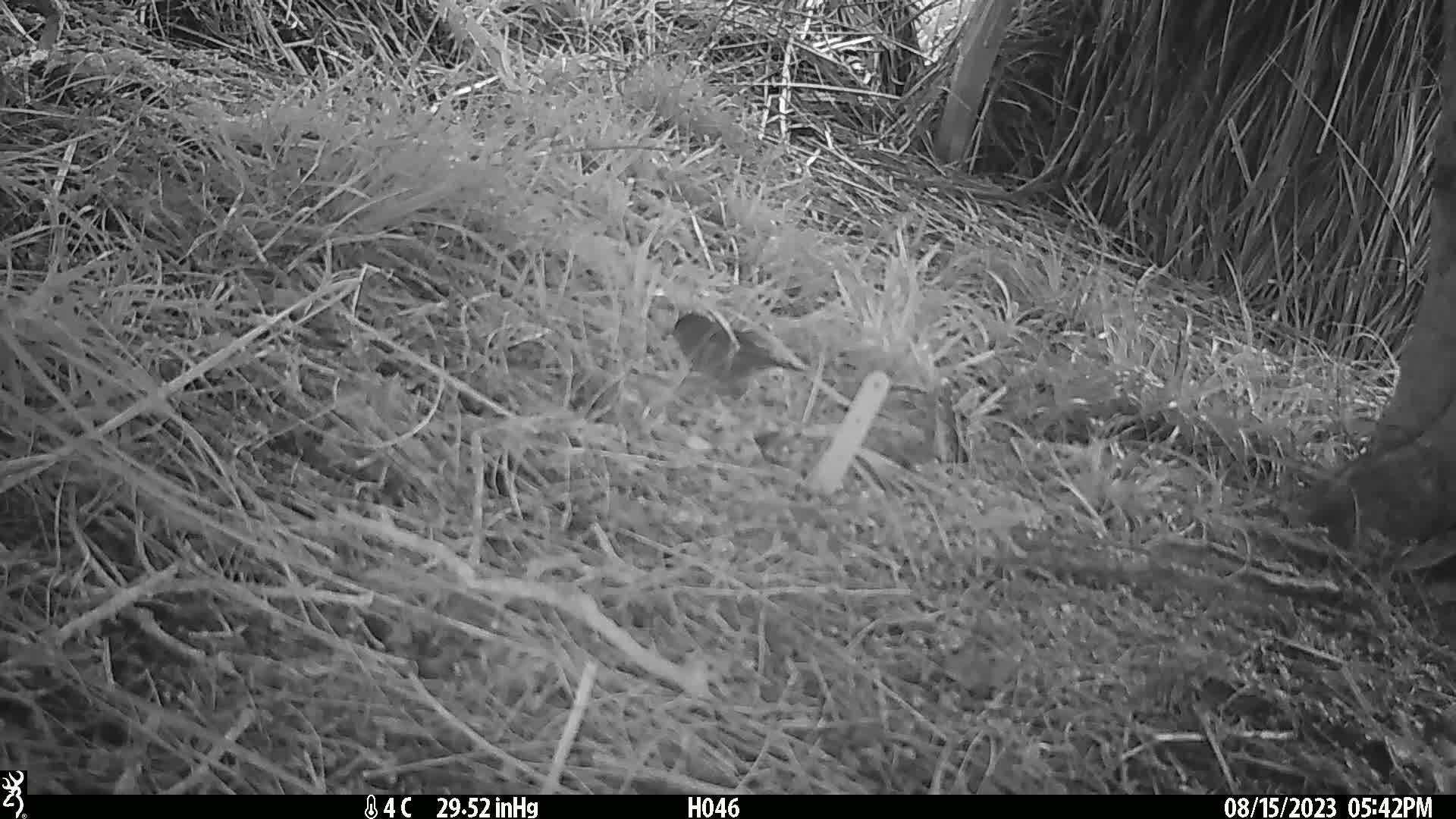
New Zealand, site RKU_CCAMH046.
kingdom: Animalia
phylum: Chordata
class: Aves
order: Passeriformes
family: Prunellidae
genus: Prunella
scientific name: Prunella modularis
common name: dunnock